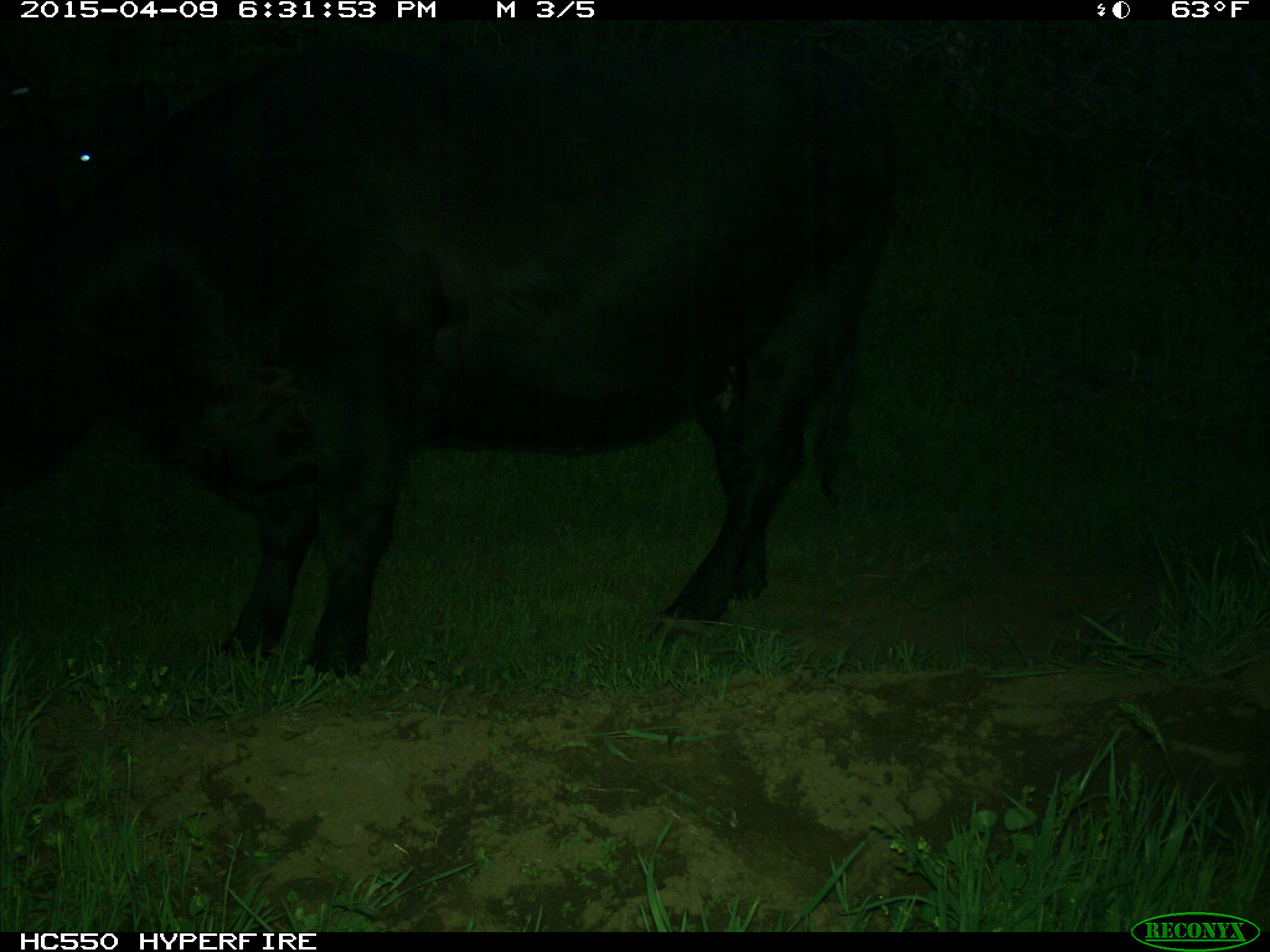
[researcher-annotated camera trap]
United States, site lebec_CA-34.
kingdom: Animalia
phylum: Chordata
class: Mammalia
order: Artiodactyla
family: Bovidae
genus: Bos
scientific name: Bos taurus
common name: domestic cow